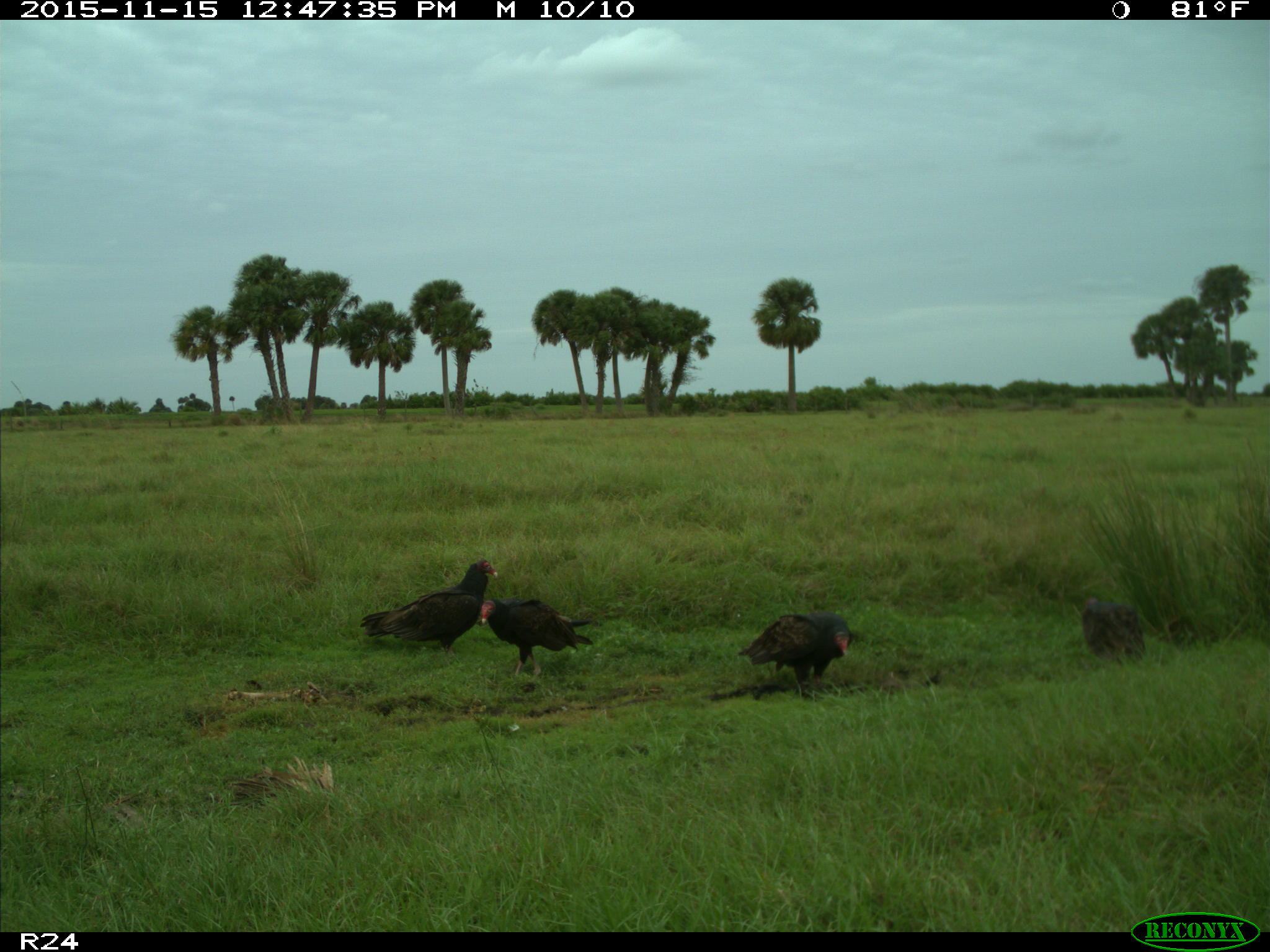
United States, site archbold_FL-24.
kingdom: Animalia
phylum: Chordata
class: Aves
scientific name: Aves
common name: birds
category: unidentified bird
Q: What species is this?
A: Unidentified bird (birds) (Aves).